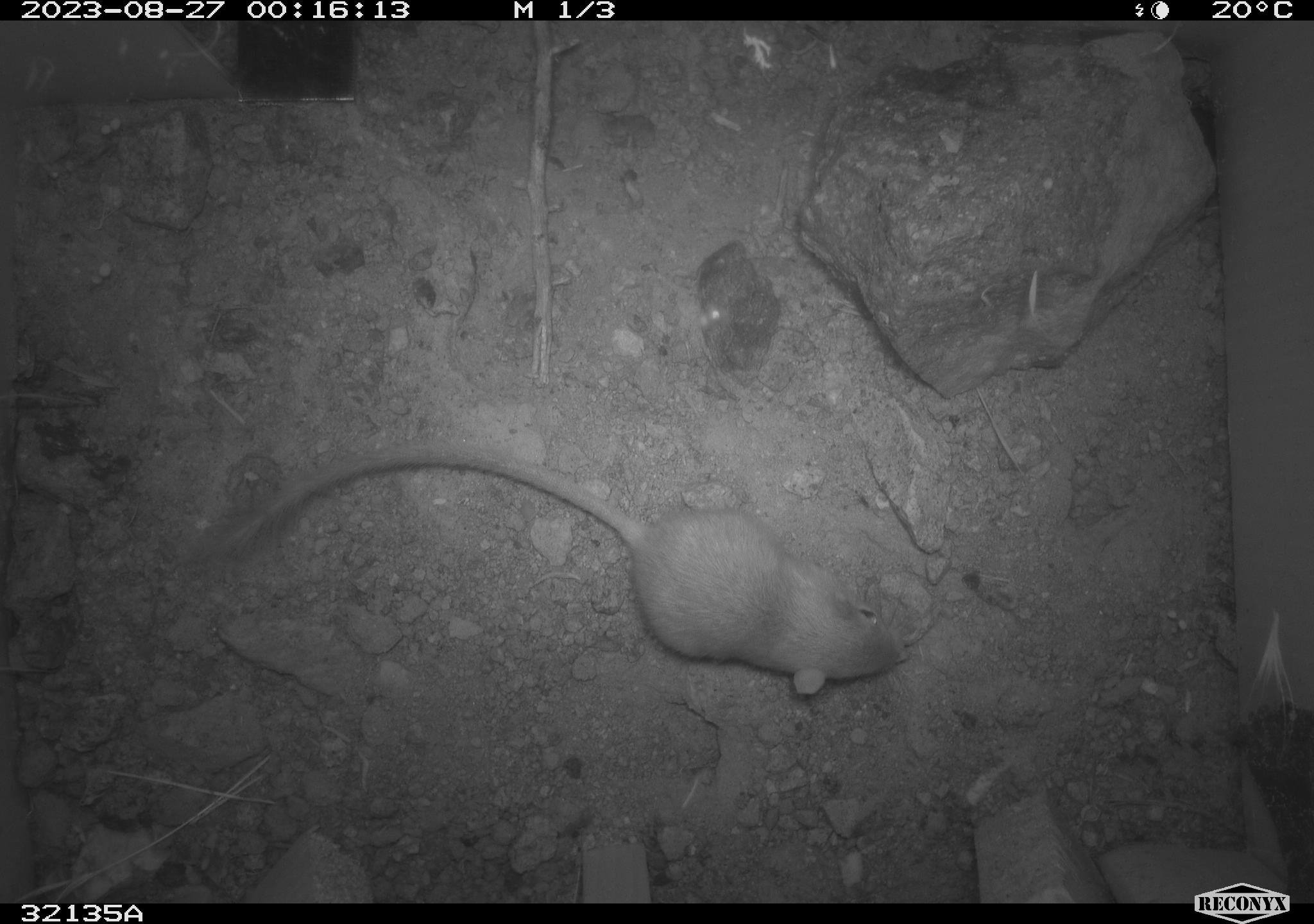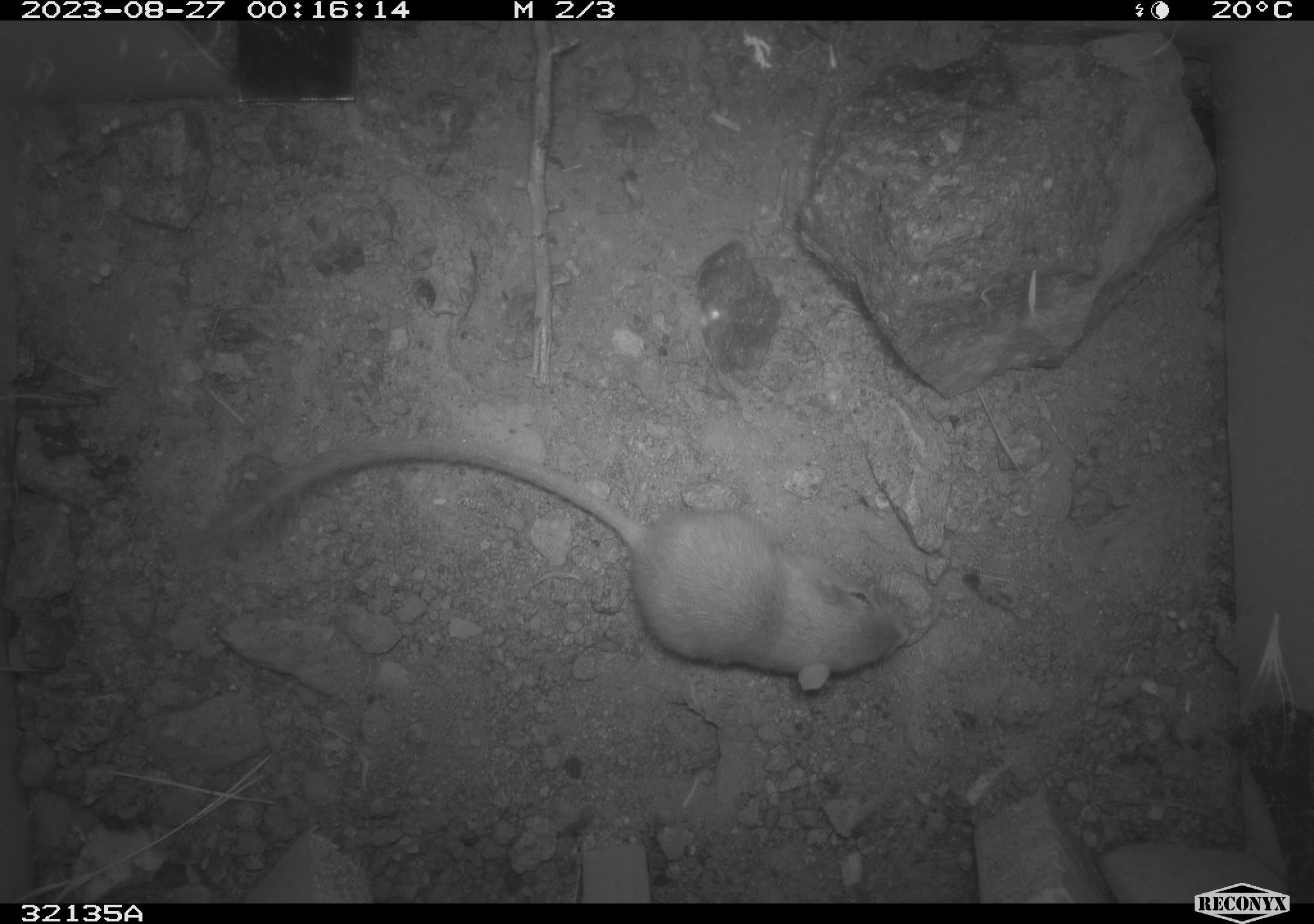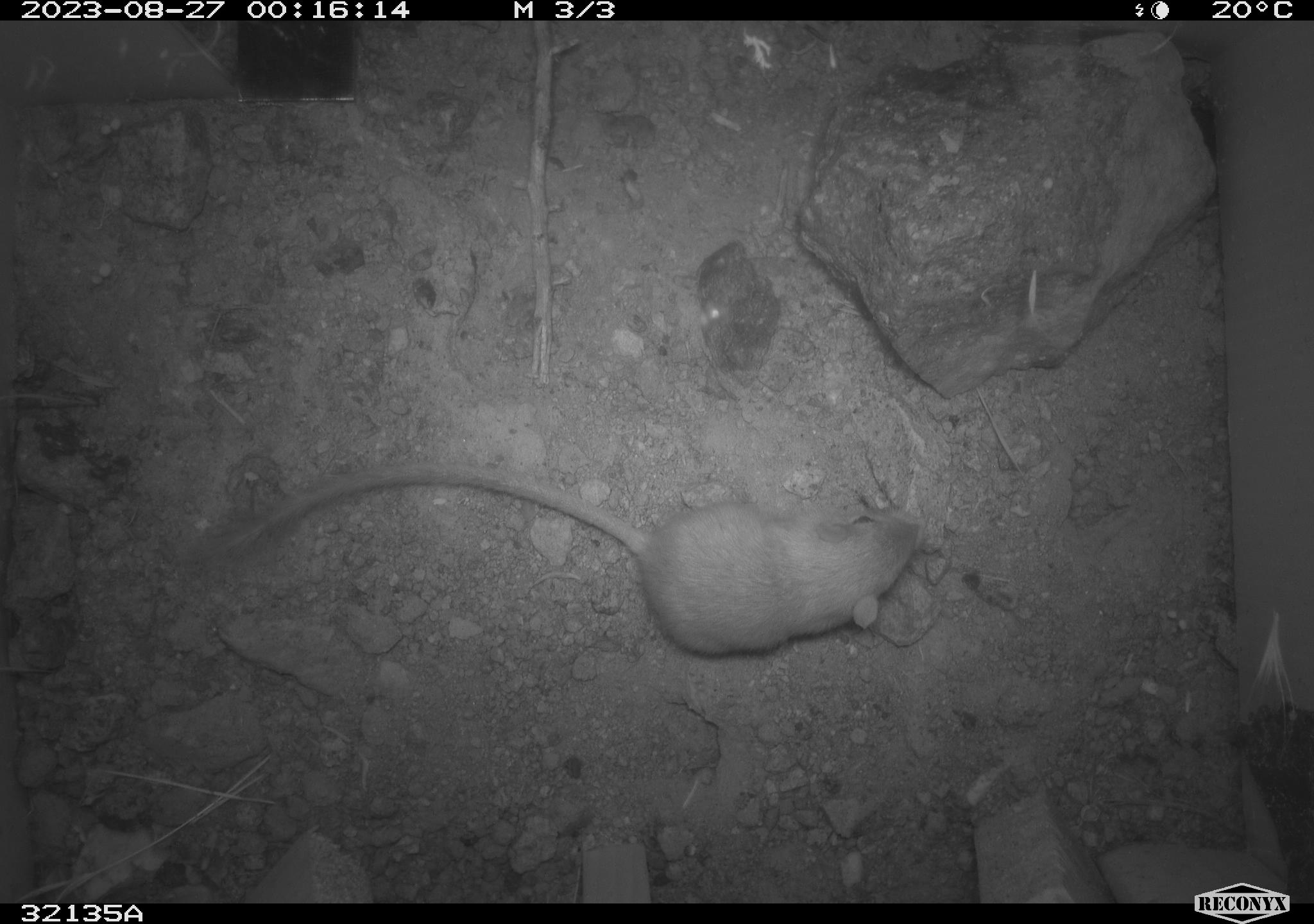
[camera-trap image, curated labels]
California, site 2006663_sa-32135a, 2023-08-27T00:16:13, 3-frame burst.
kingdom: Animalia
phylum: Chordata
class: Mammalia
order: Rodentia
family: Heteromyidae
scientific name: Heteromyidae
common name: kangaroo rats and pocket mice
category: heteromyidae family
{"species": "heteromyidae family (kangaroo rats and pocket mice) (Heteromyidae)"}